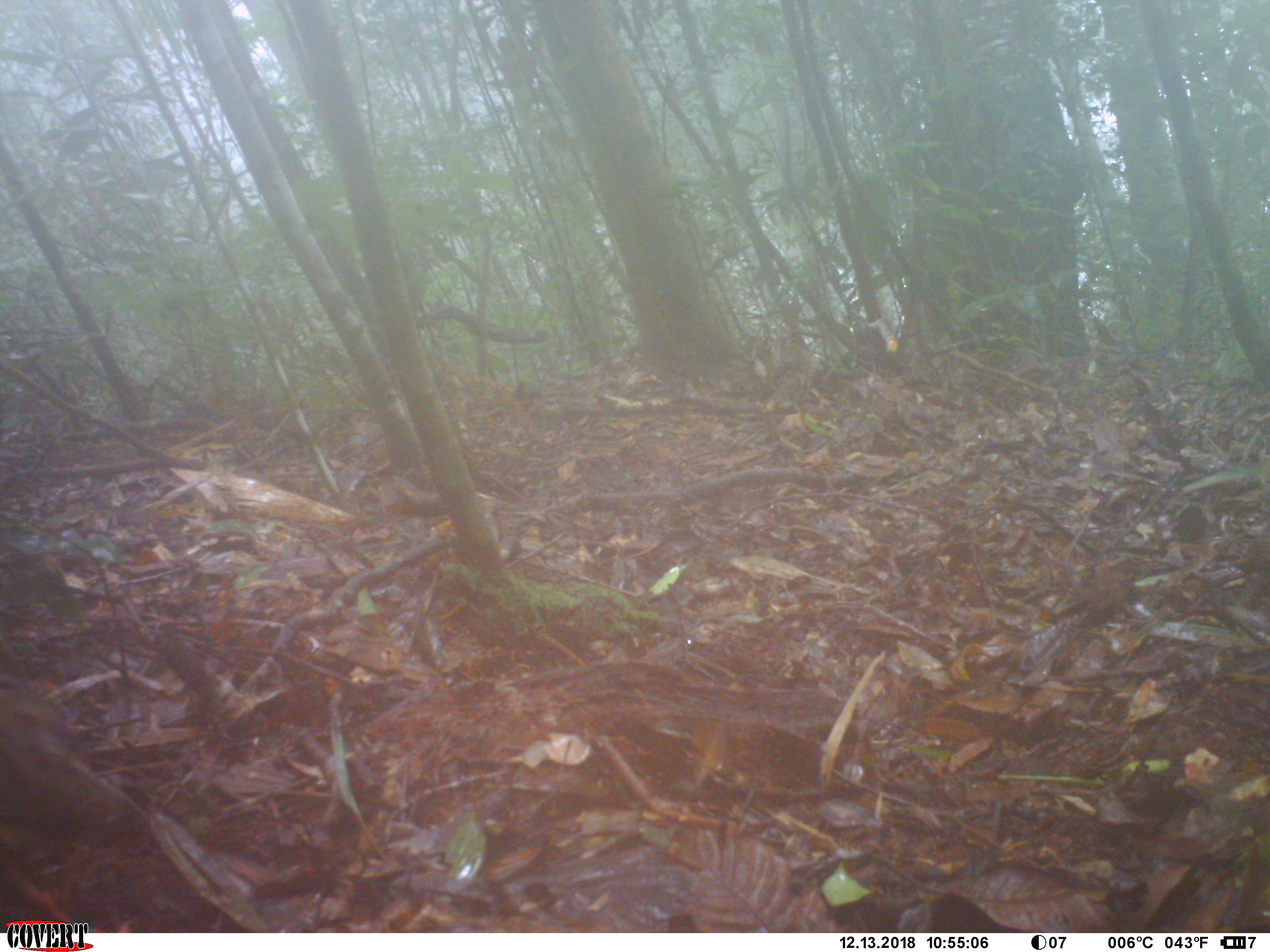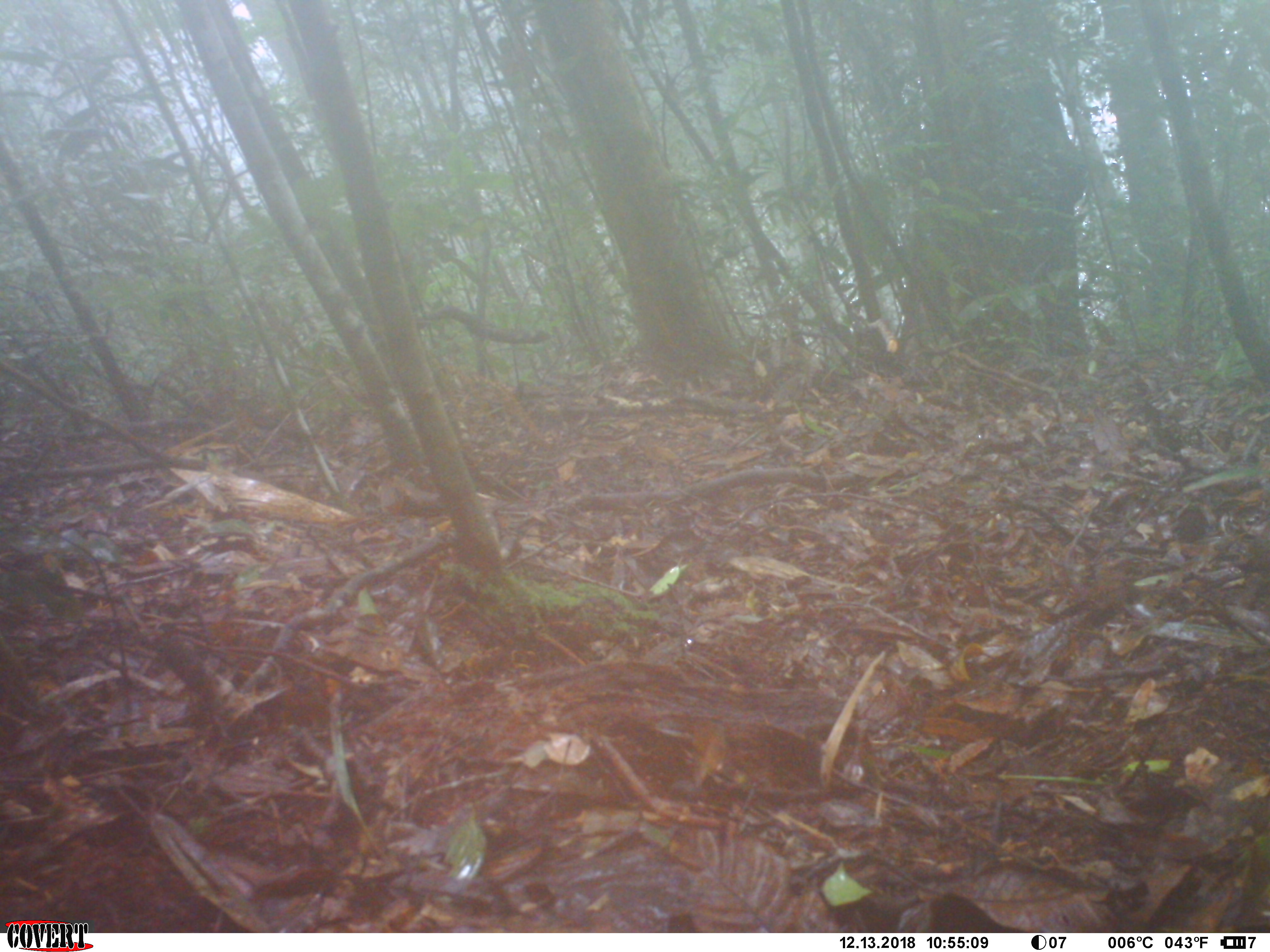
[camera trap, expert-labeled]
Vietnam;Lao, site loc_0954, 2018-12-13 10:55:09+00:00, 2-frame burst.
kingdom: Animalia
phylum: Chordata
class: Aves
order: Galliformes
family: Phasianidae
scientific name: Phasianidae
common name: partridge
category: unidentified partridge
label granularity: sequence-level